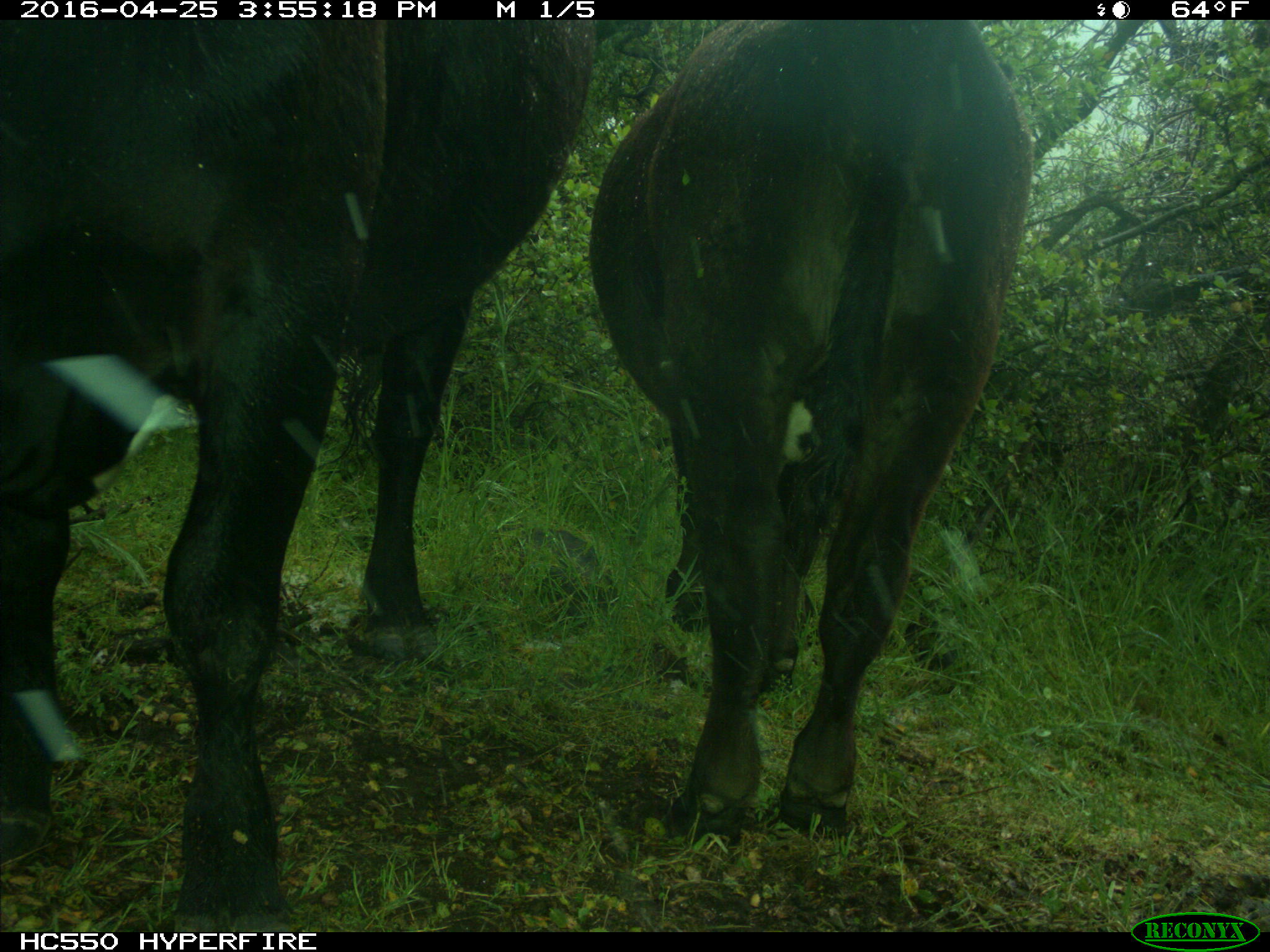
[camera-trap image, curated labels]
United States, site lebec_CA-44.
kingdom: Animalia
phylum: Chordata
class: Mammalia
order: Artiodactyla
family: Bovidae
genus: Bos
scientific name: Bos taurus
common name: domestic cow